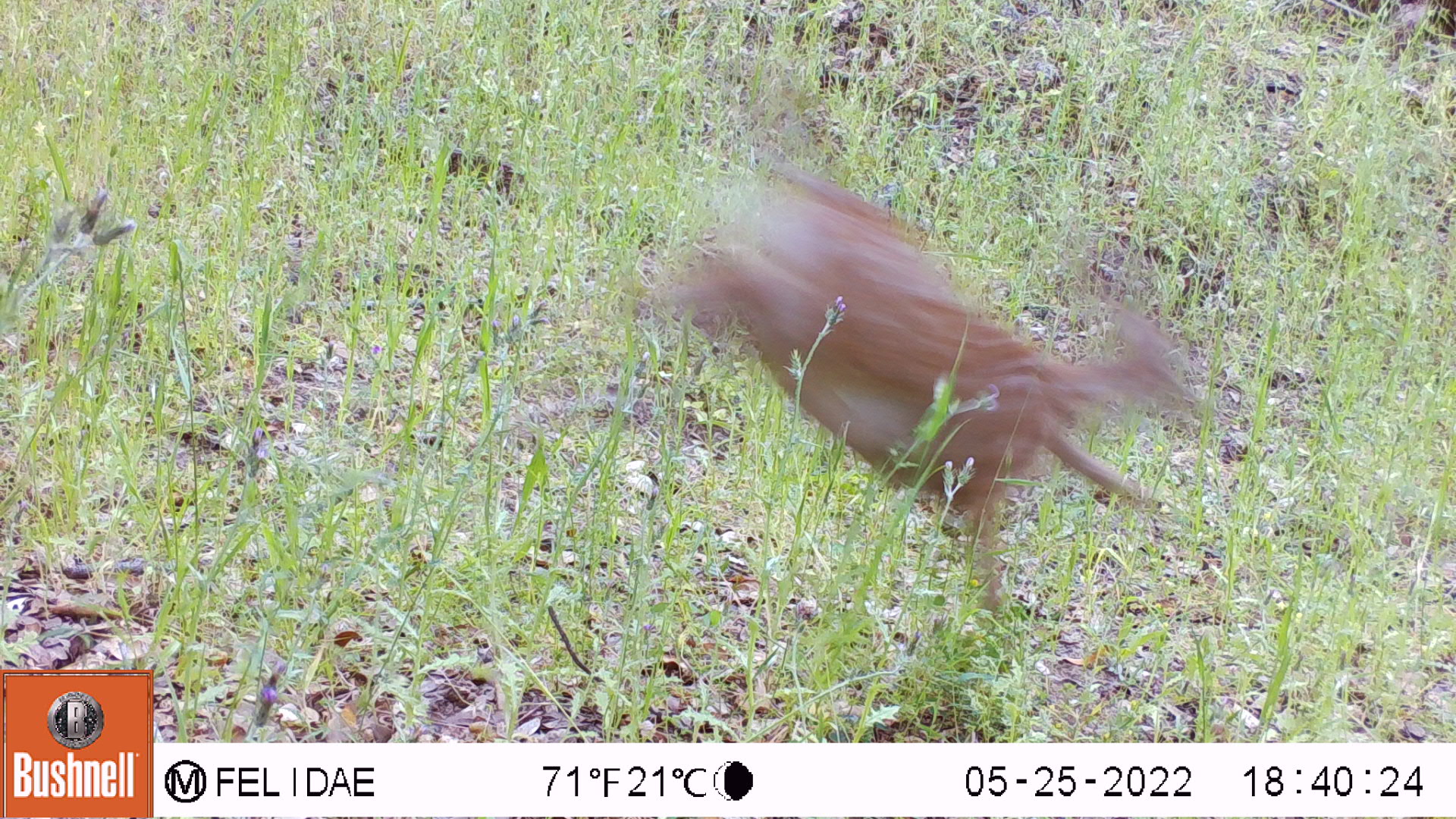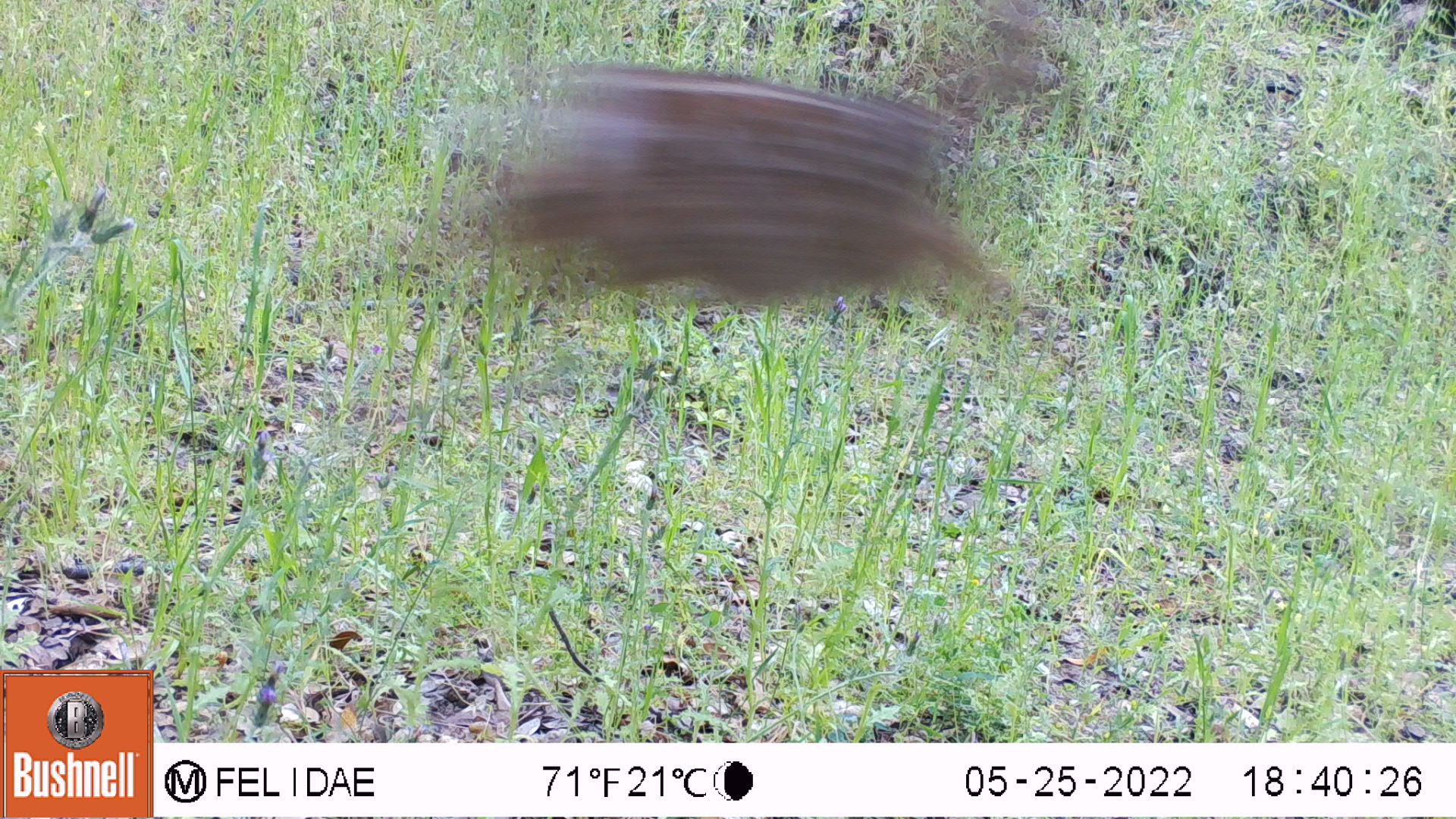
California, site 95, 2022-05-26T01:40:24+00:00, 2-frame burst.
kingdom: Animalia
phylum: Chordata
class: Mammalia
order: Artiodactyla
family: Cervidae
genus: Odocoileus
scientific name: Odocoileus hemionus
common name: mule deer